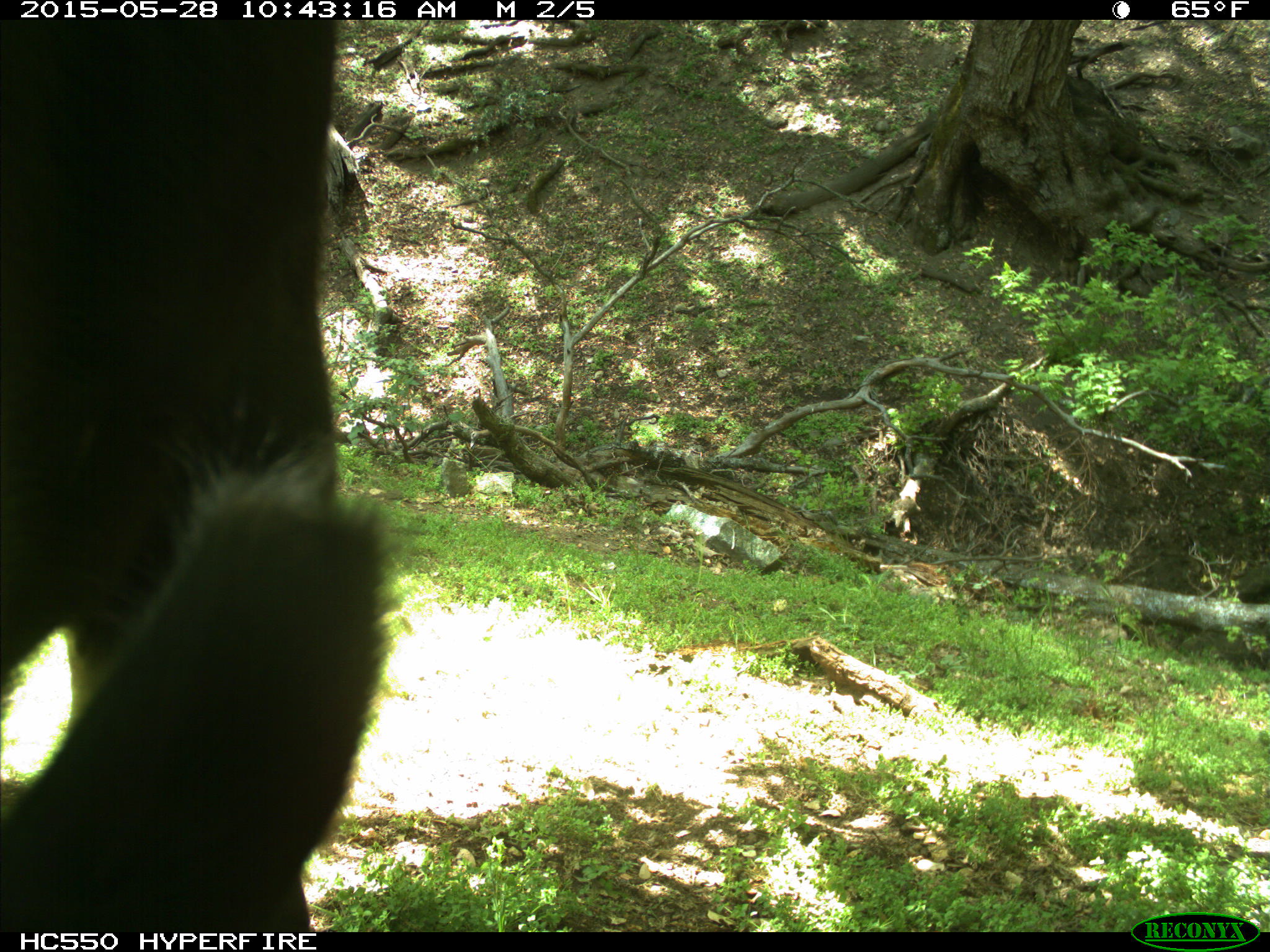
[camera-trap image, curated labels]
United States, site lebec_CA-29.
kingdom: Animalia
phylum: Chordata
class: Mammalia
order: Artiodactyla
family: Bovidae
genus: Bos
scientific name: Bos taurus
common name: domestic cow